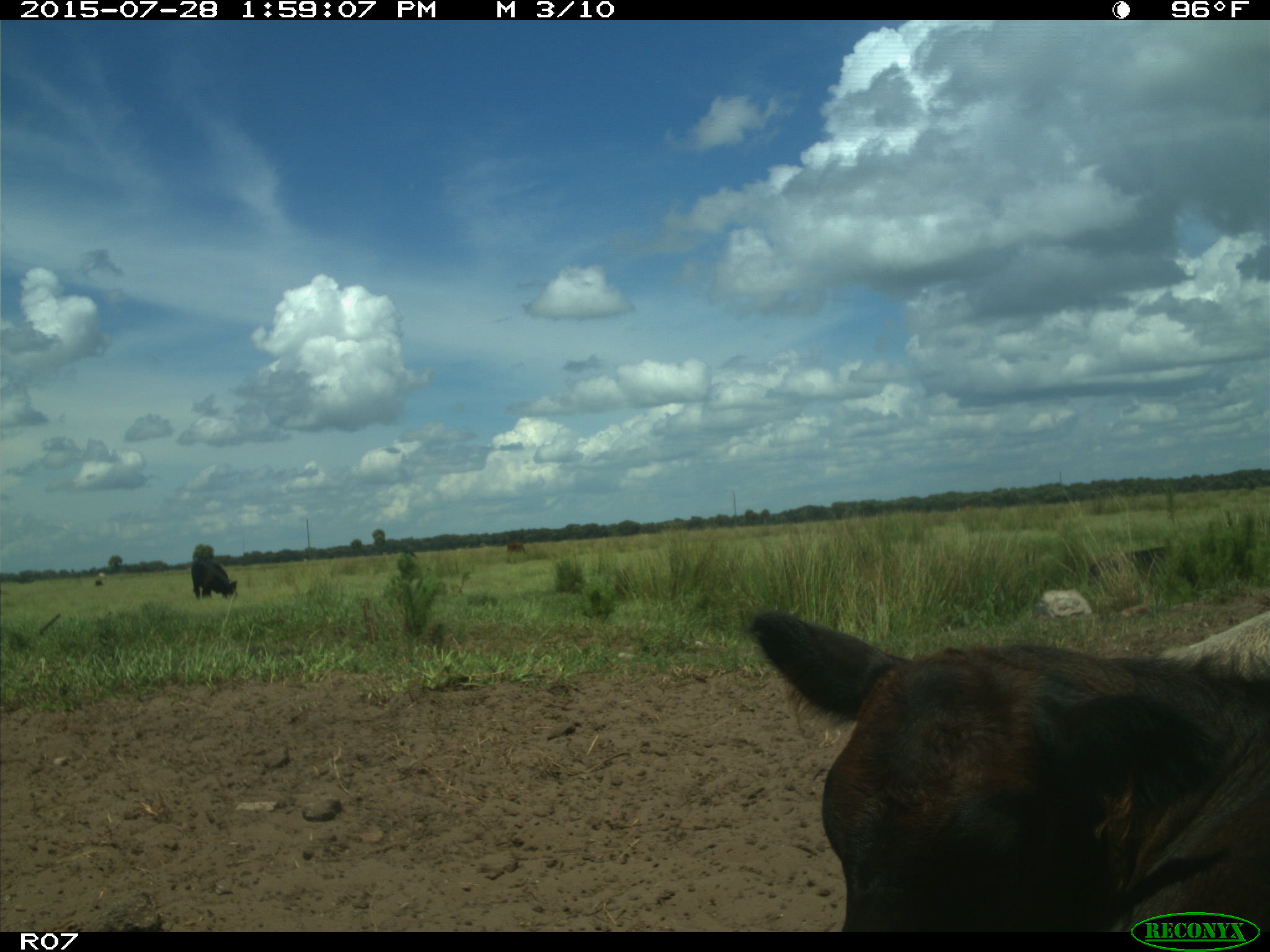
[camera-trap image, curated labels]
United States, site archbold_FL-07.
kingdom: Animalia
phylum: Chordata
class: Mammalia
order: Artiodactyla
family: Bovidae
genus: Bos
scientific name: Bos taurus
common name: domestic cow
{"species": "Bos taurus (domestic cow)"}